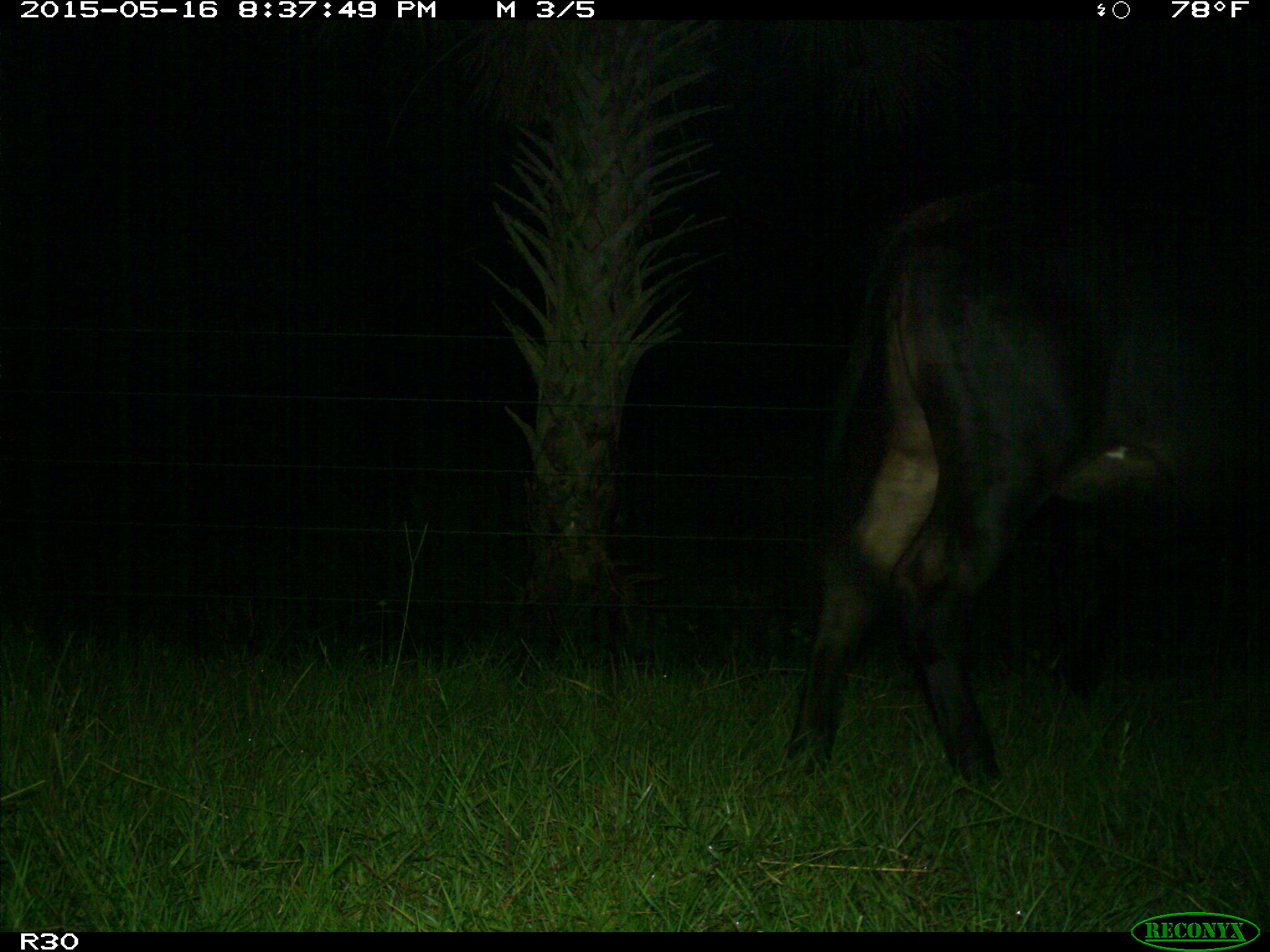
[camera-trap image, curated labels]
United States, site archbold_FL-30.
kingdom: Animalia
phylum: Chordata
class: Mammalia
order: Artiodactyla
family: Bovidae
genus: Bos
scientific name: Bos taurus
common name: domestic cow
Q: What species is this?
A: Bos taurus (domestic cow).